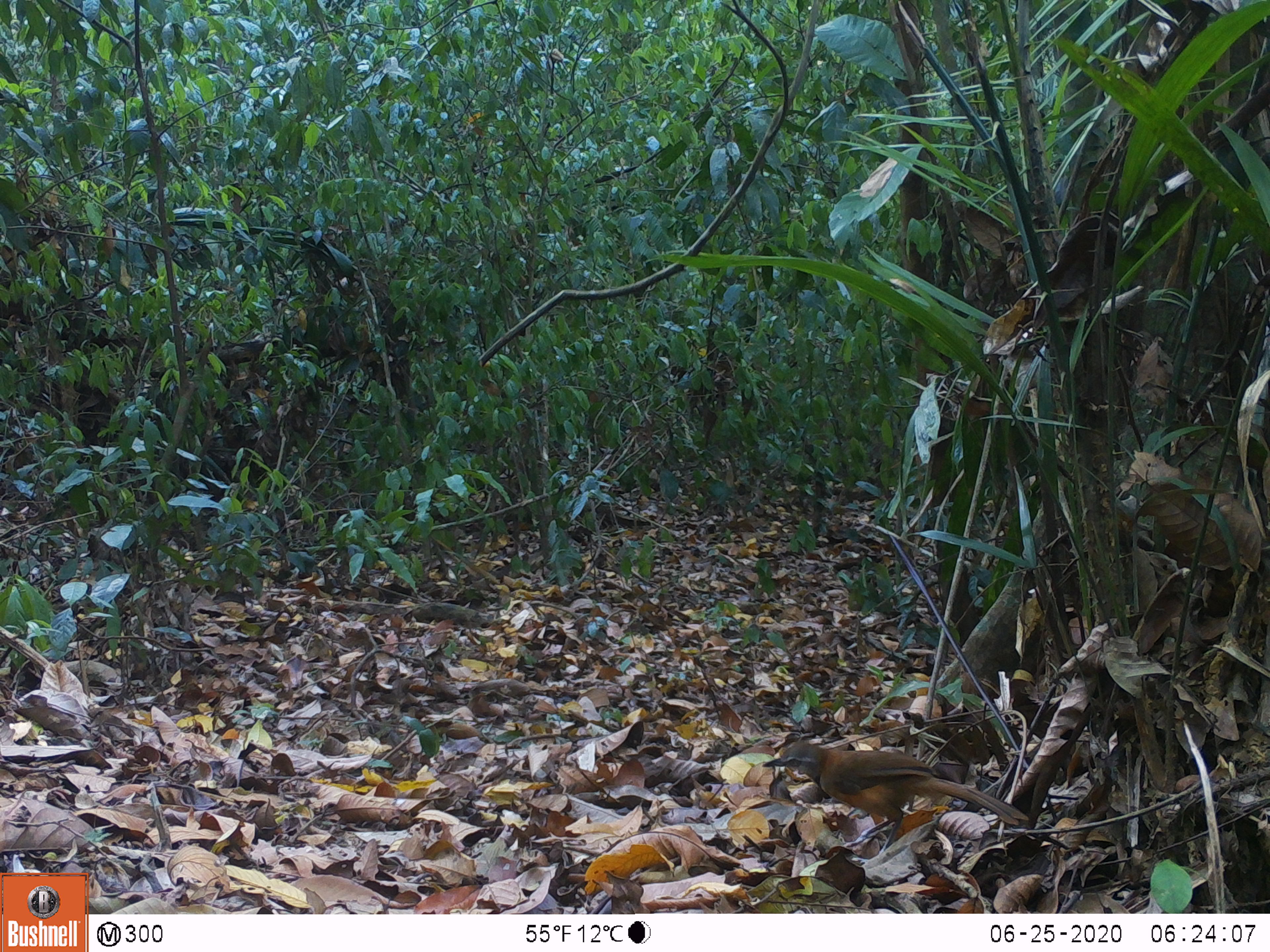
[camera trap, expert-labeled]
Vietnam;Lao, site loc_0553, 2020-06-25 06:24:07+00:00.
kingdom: Animalia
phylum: Chordata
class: Aves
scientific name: Aves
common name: bird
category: unidentified bird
Unidentified bird (bird) (Aves). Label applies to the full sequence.